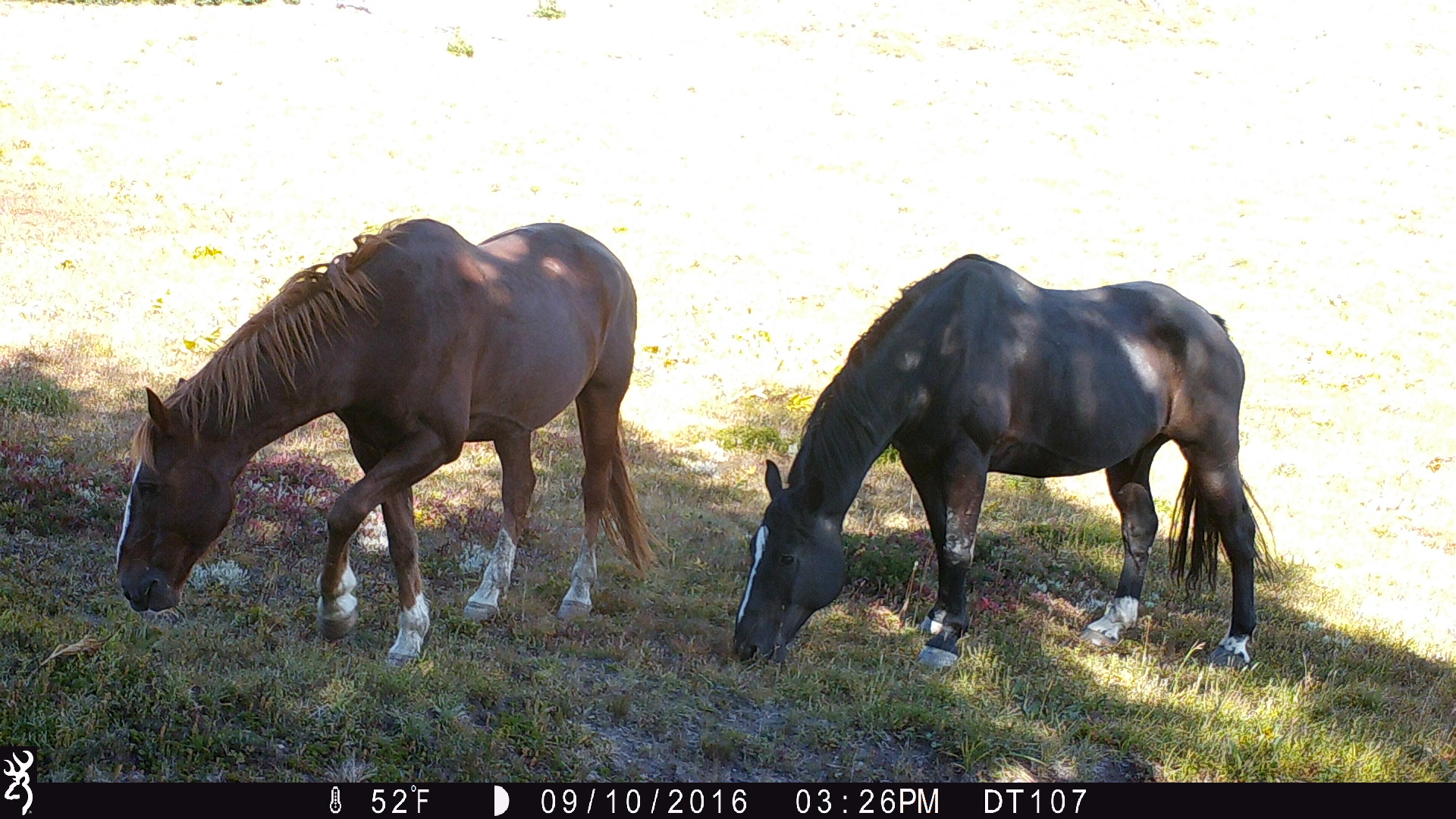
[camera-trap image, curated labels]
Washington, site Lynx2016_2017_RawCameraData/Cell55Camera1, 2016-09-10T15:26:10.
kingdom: Animalia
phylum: Chordata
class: Mammalia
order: Perissodactyla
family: Equidae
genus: Equus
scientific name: Equus caballus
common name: domestic horse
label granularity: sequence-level